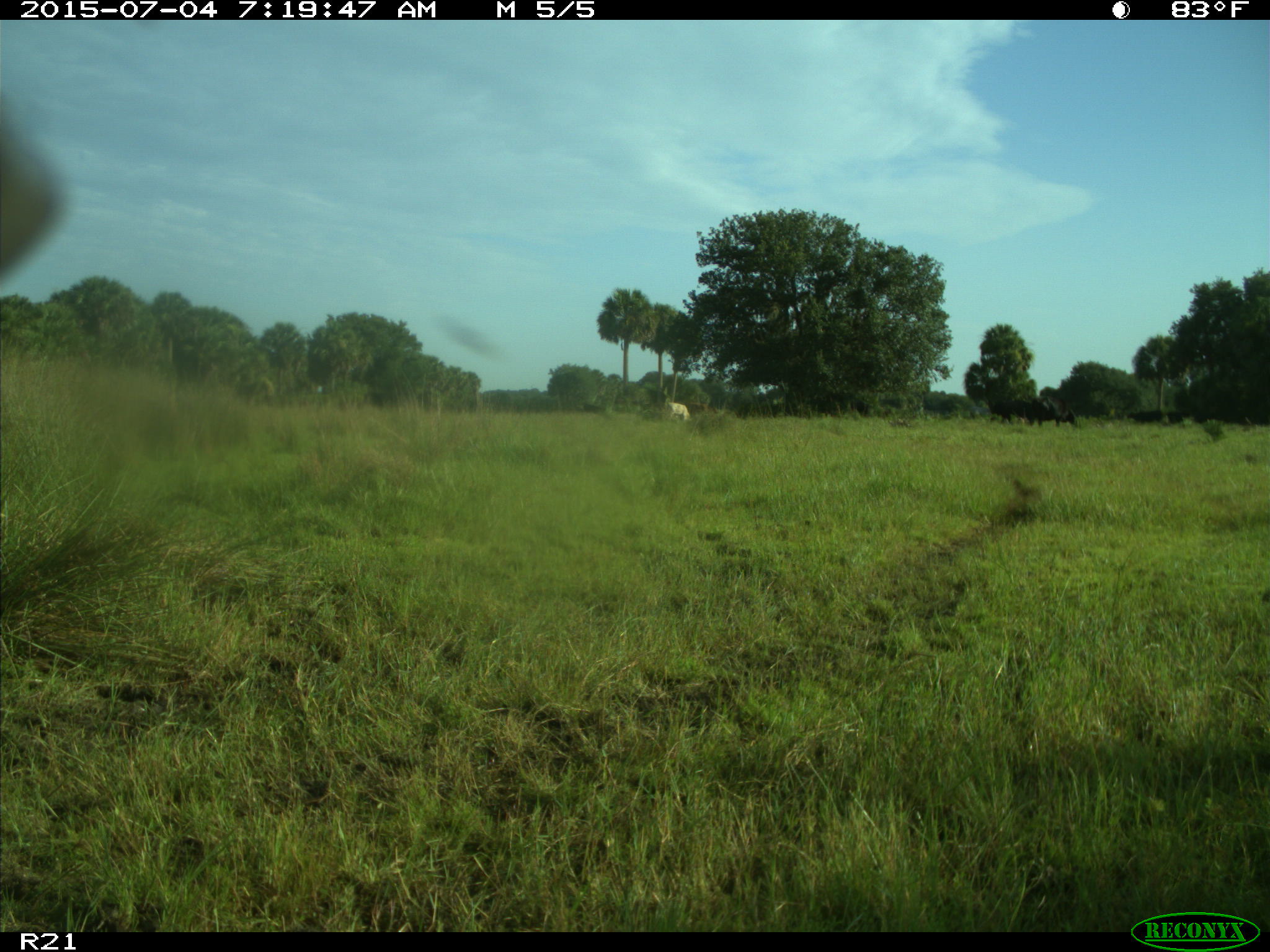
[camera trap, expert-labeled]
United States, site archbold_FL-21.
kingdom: Animalia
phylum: Chordata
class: Mammalia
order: Artiodactyla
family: Bovidae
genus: Bos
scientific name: Bos taurus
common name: domestic cow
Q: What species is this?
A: Bos taurus (domestic cow).